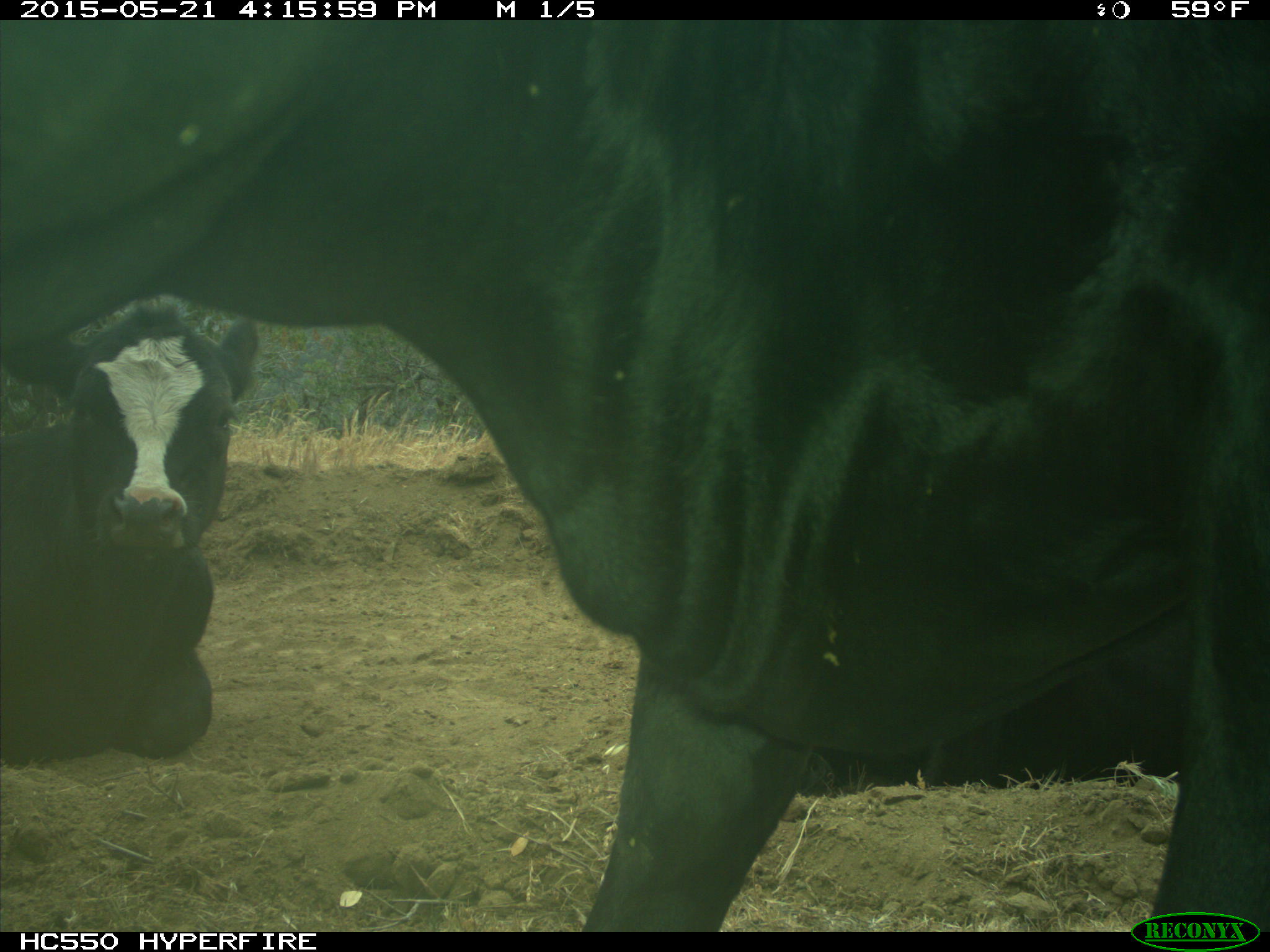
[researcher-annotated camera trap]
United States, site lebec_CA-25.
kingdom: Animalia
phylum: Chordata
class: Mammalia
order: Artiodactyla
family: Bovidae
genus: Bos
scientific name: Bos taurus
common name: domestic cow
Bos taurus (domestic cow).